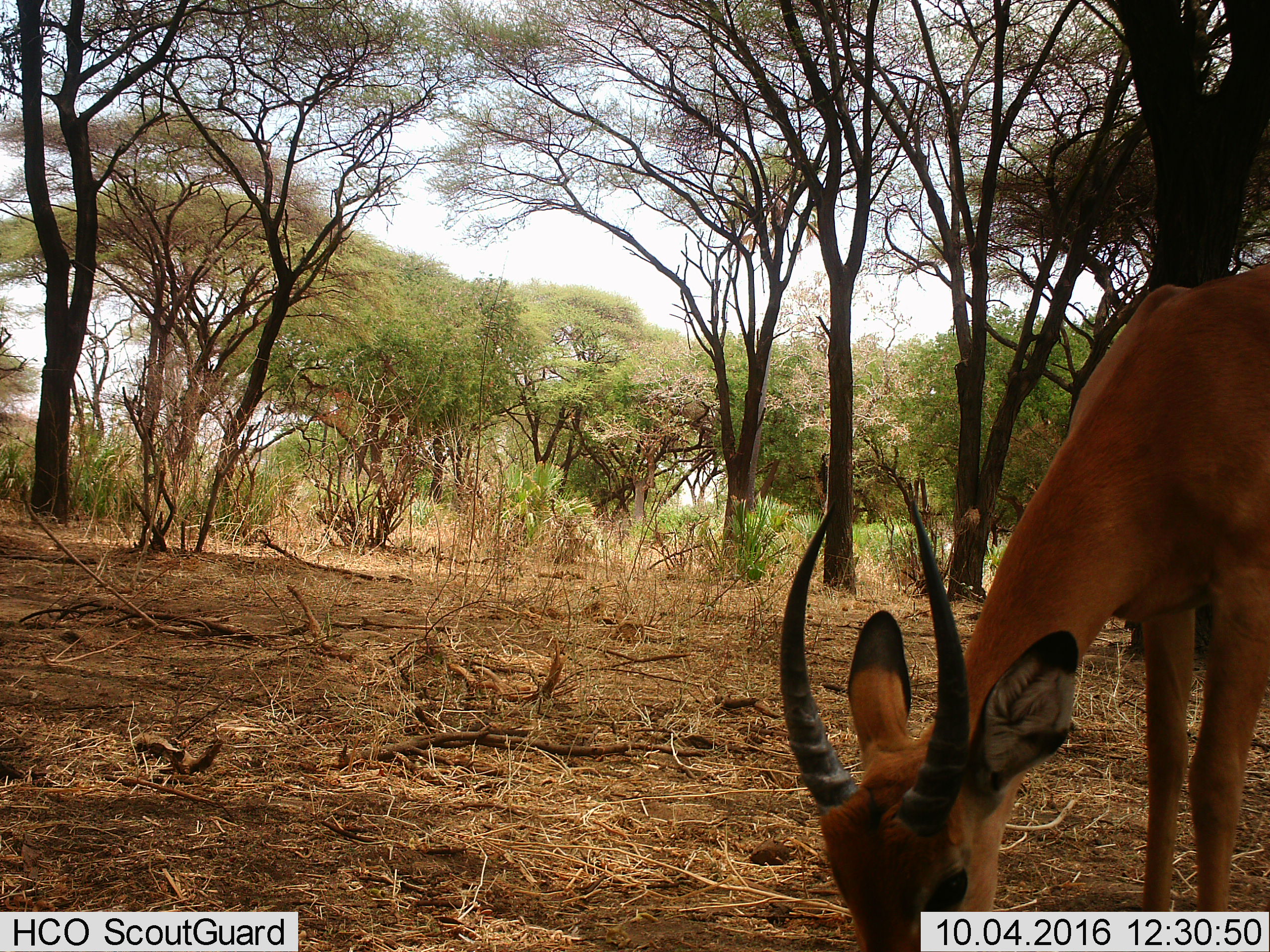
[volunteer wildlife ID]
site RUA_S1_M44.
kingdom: Animalia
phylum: Chordata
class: Mammalia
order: Artiodactyla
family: Bovidae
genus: Aepyceros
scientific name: Aepyceros melampus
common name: impala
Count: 1.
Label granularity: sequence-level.